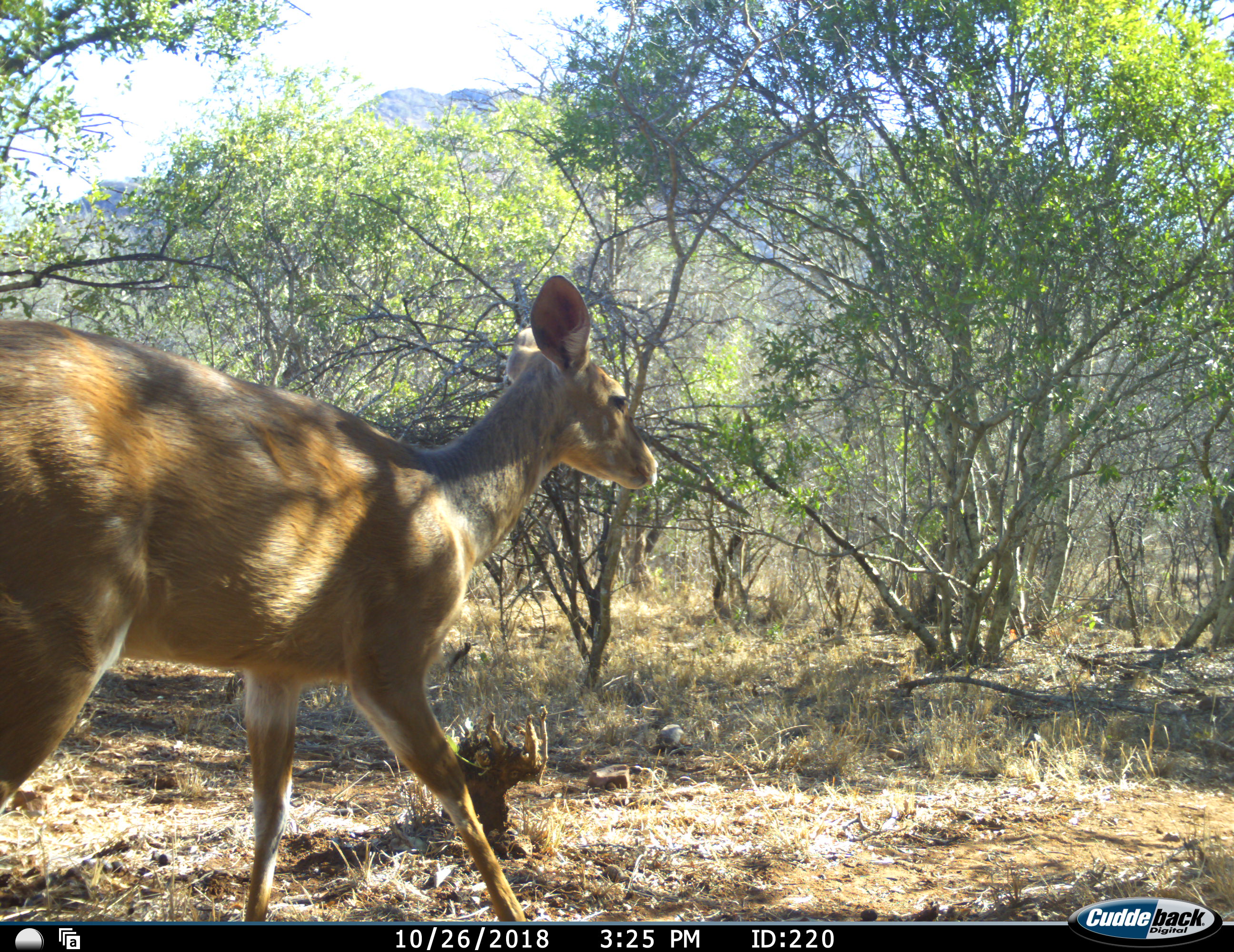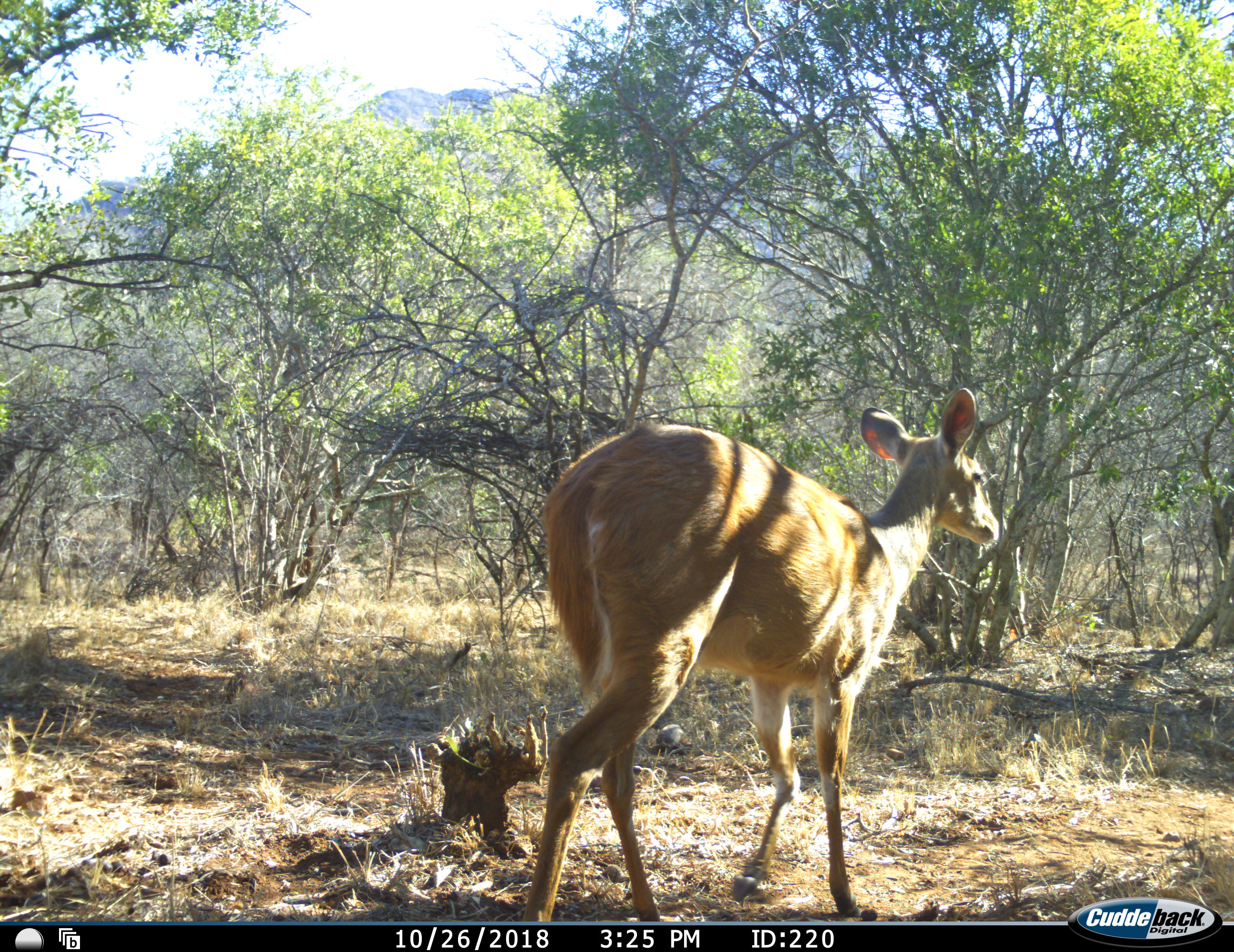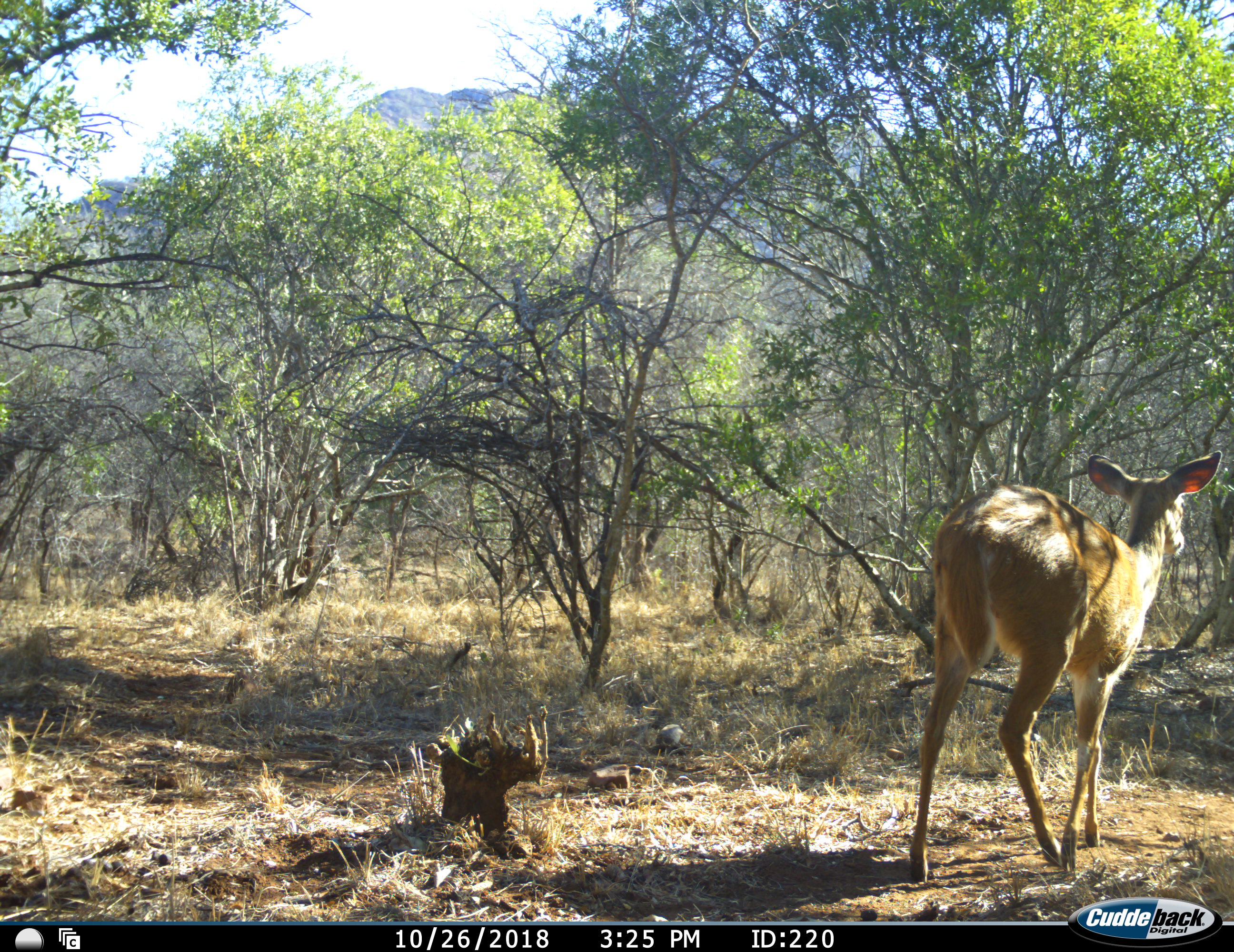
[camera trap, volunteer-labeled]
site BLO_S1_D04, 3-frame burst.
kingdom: Animalia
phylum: Chordata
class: Mammalia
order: Artiodactyla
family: Bovidae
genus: Tragelaphus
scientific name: Tragelaphus scriptus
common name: bushbuck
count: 1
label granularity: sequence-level